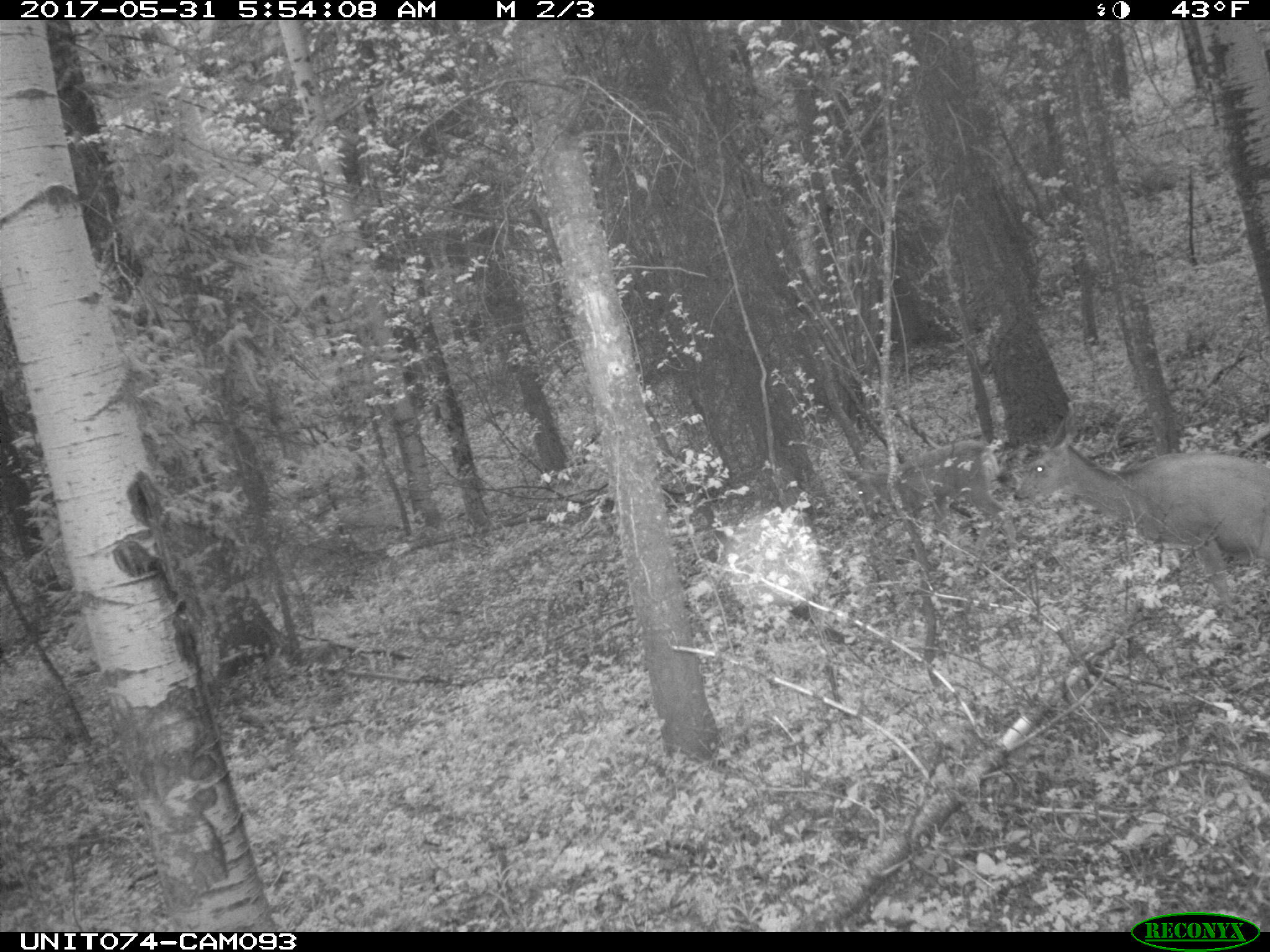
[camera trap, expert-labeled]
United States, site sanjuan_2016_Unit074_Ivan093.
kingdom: Animalia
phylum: Chordata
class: Mammalia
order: Artiodactyla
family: Cervidae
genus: Odocoileus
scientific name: Odocoileus hemionus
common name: mule deer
Odocoileus hemionus (mule deer).